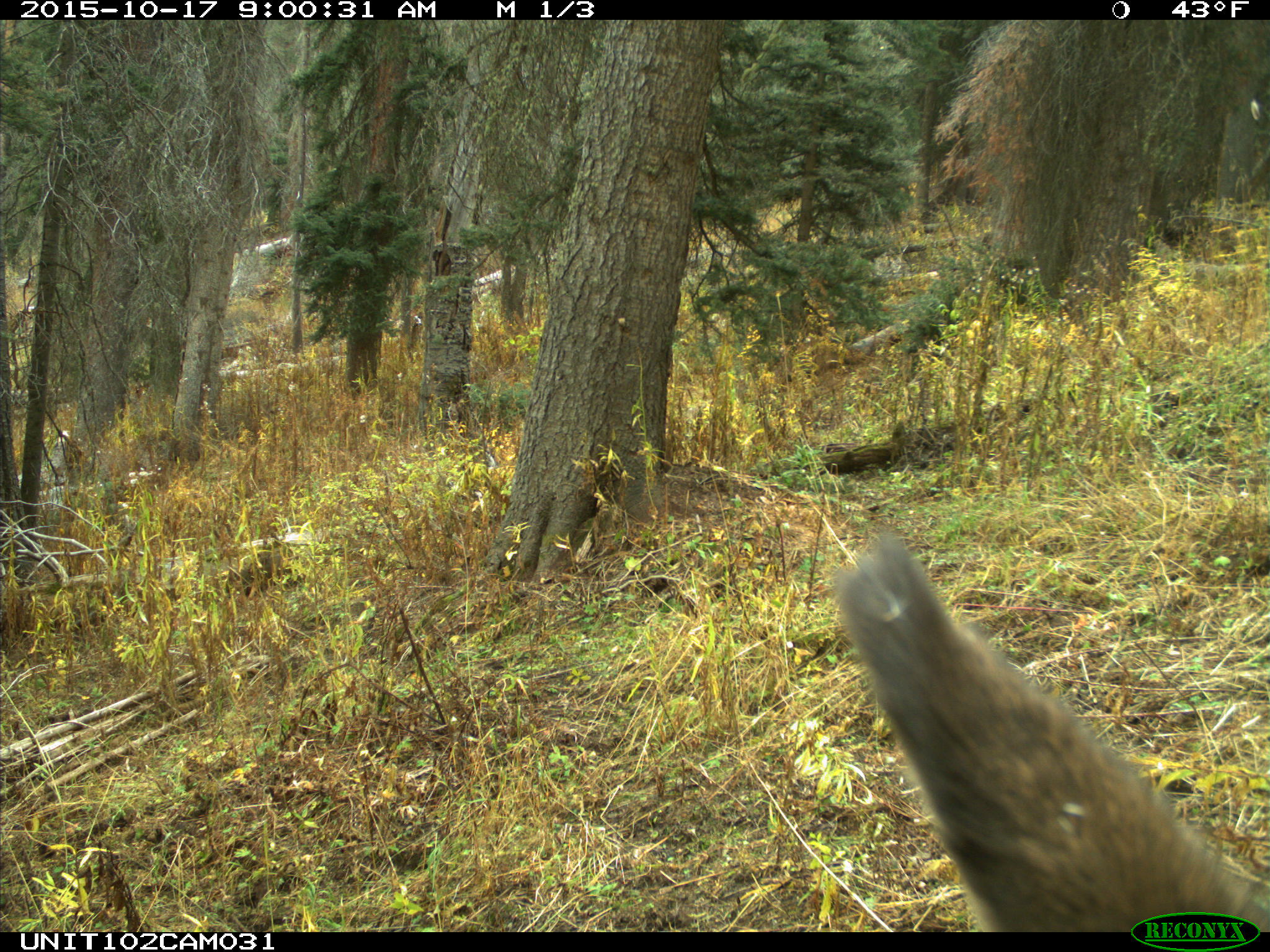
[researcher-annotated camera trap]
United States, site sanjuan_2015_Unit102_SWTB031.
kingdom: Animalia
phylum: Chordata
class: Mammalia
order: Artiodactyla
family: Cervidae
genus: Cervus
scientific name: Cervus elaphus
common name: red deer